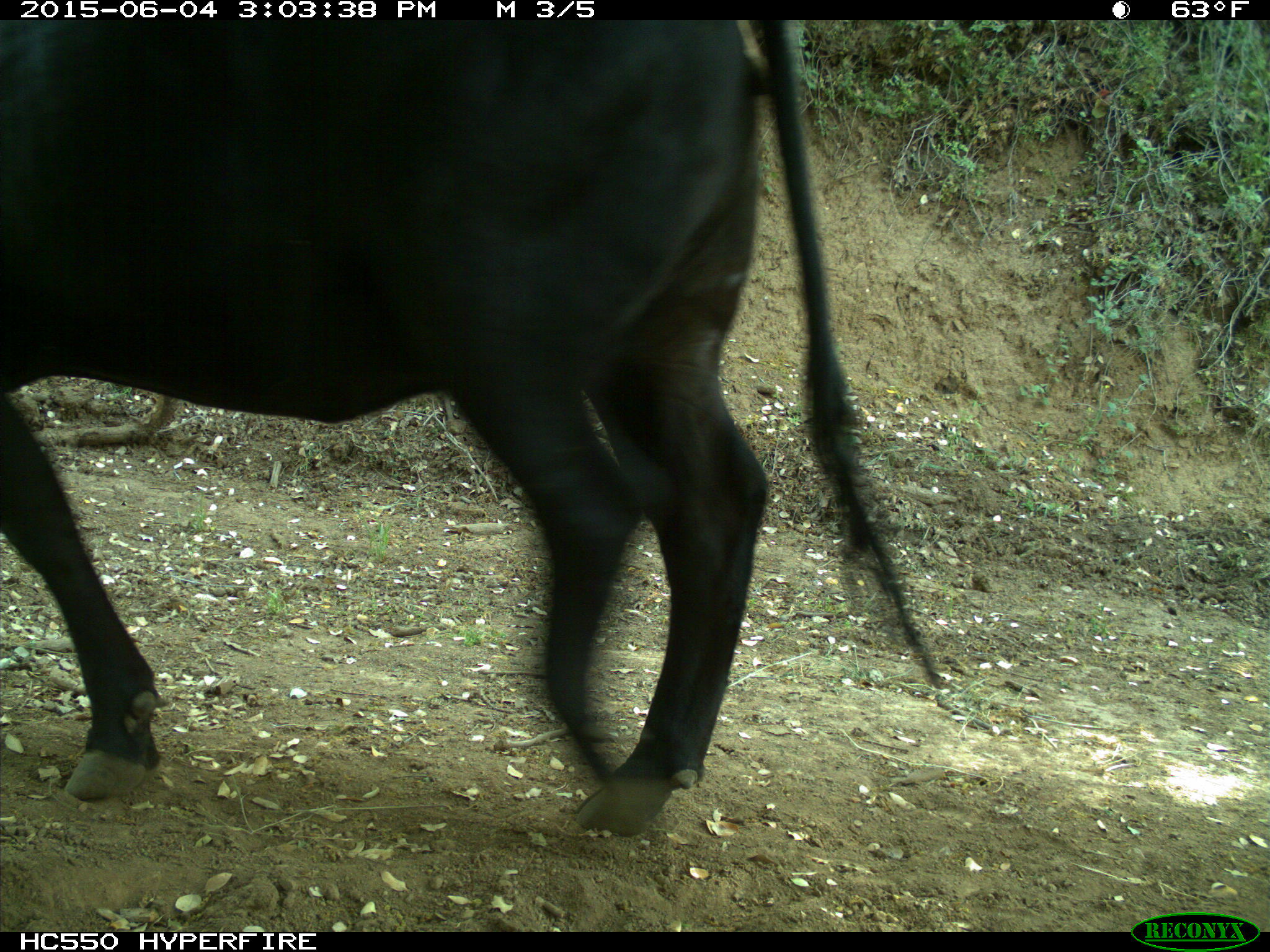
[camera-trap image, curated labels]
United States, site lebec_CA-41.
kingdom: Animalia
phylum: Chordata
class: Mammalia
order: Artiodactyla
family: Bovidae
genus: Bos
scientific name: Bos taurus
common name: domestic cow